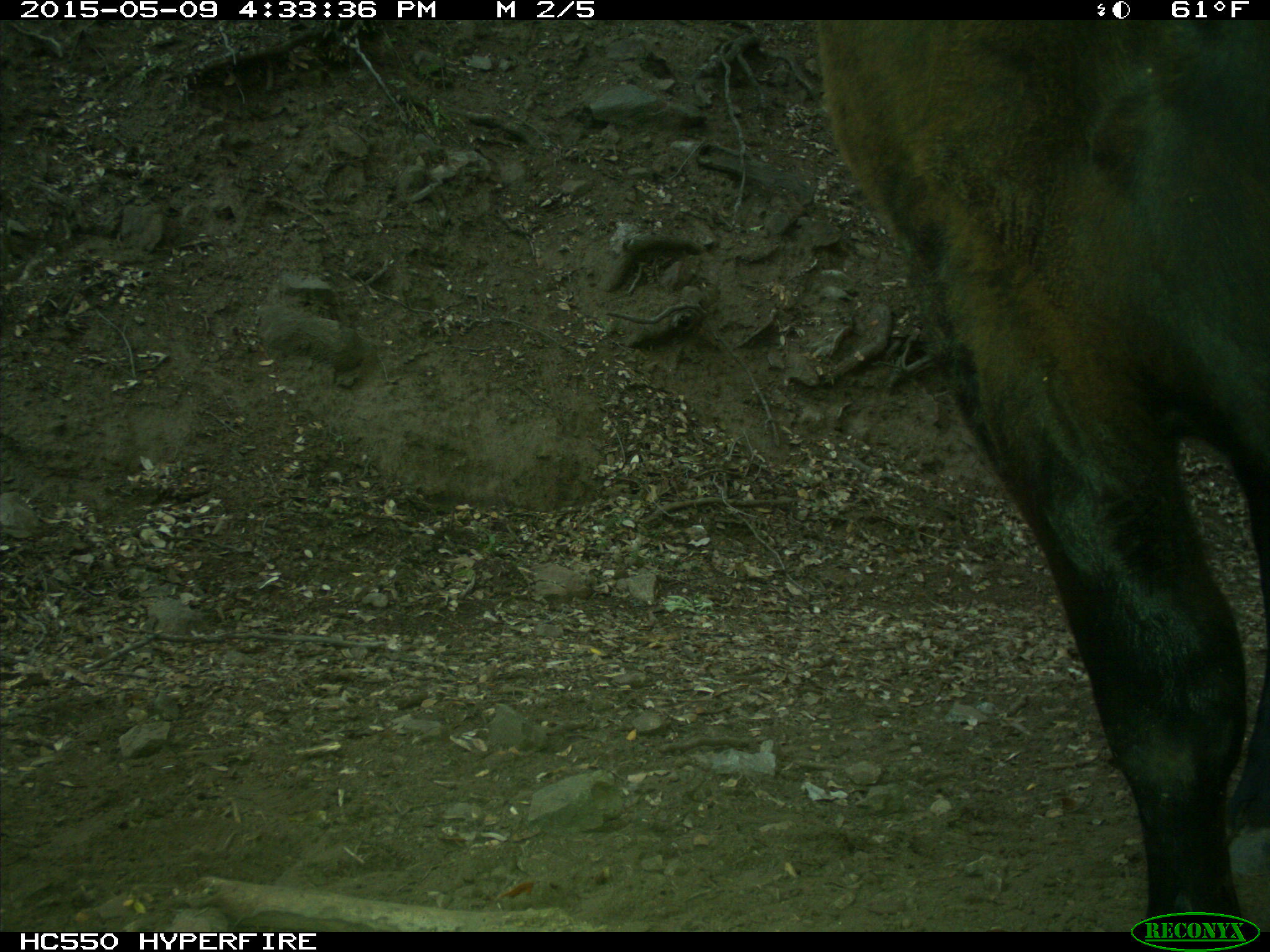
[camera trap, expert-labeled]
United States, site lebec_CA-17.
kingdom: Animalia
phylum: Chordata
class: Mammalia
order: Artiodactyla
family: Bovidae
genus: Bos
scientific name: Bos taurus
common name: domestic cow